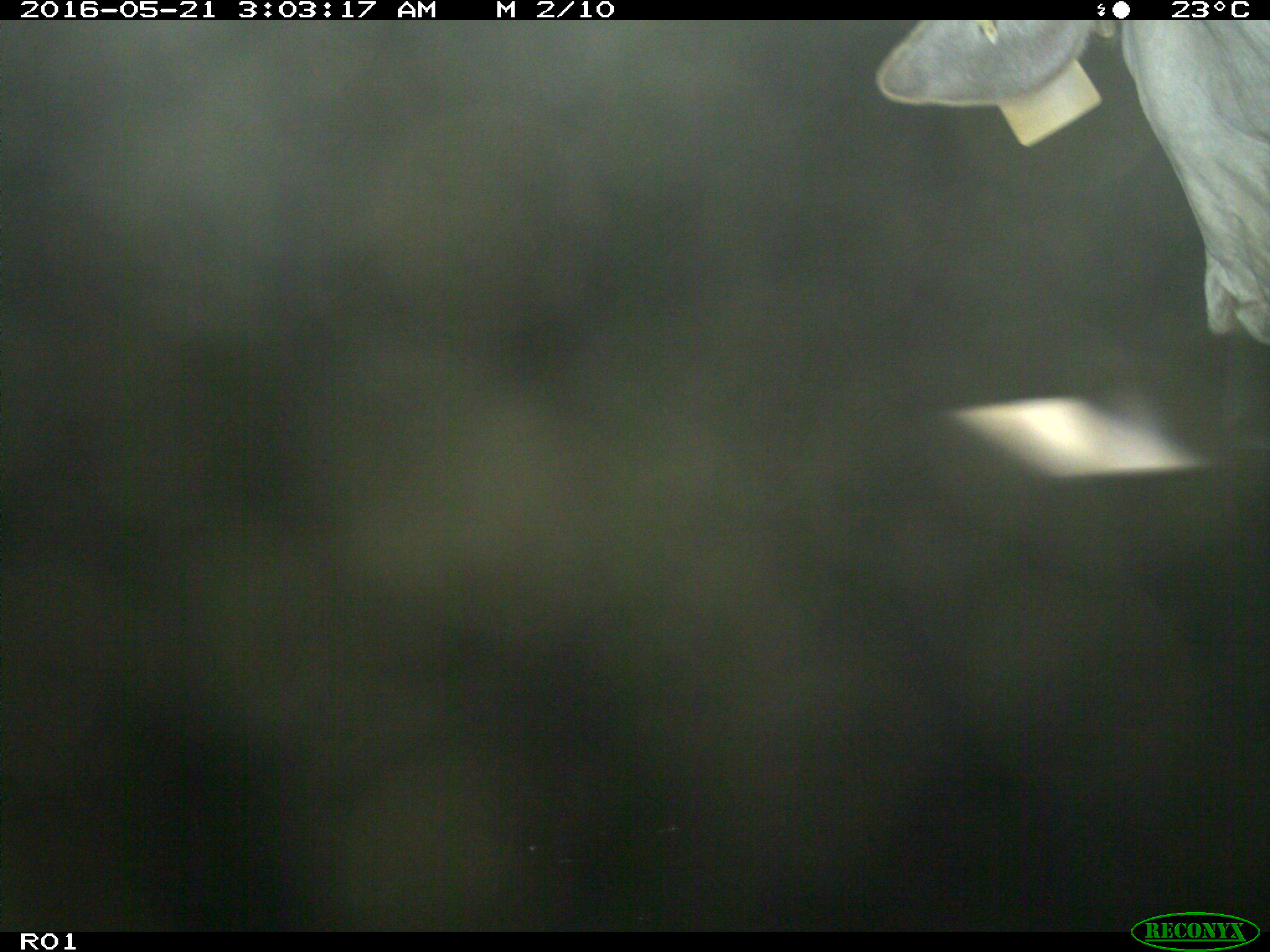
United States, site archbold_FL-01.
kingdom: Animalia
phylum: Chordata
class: Mammalia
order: Artiodactyla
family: Bovidae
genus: Bos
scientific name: Bos taurus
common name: domestic cow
Bos taurus (domestic cow).